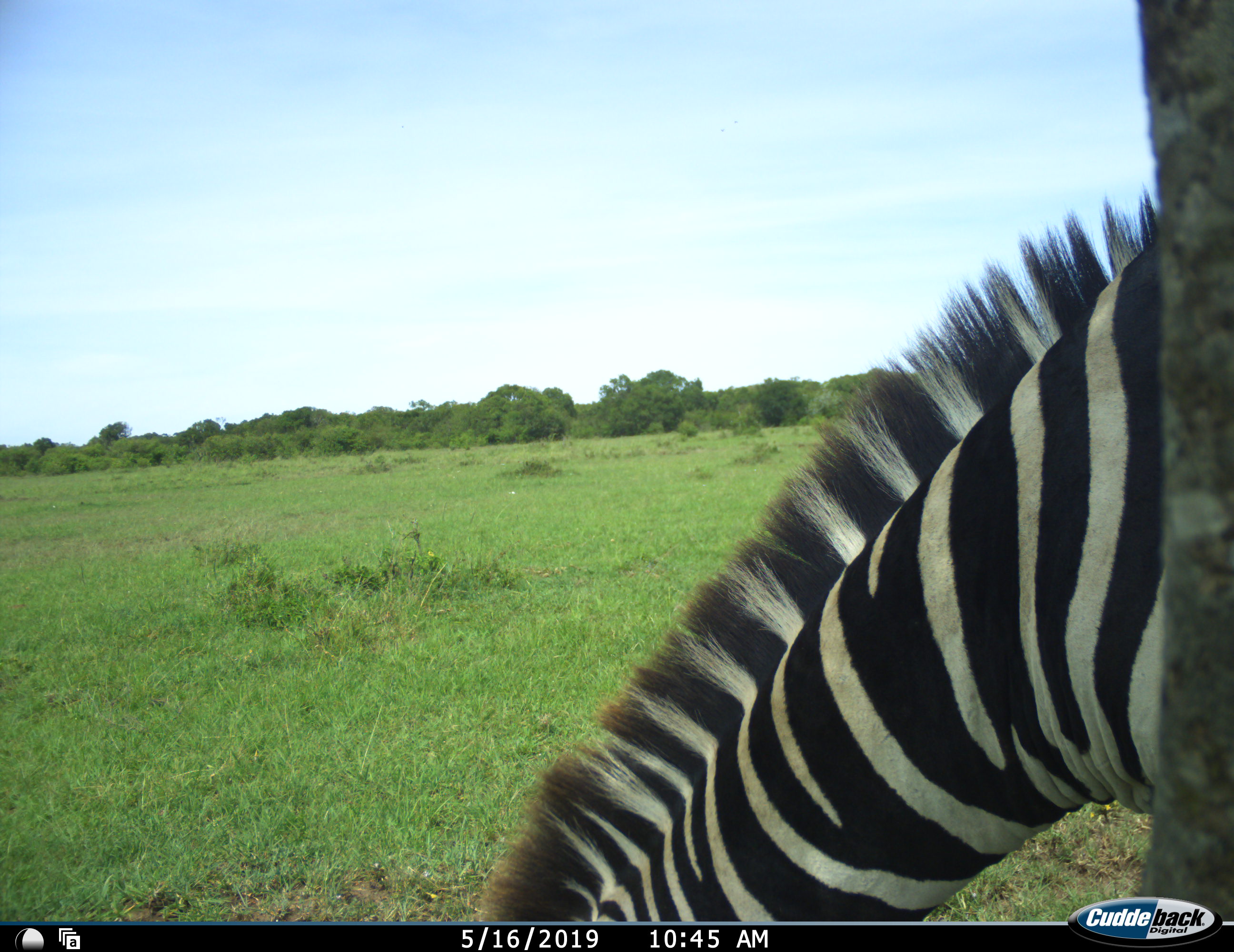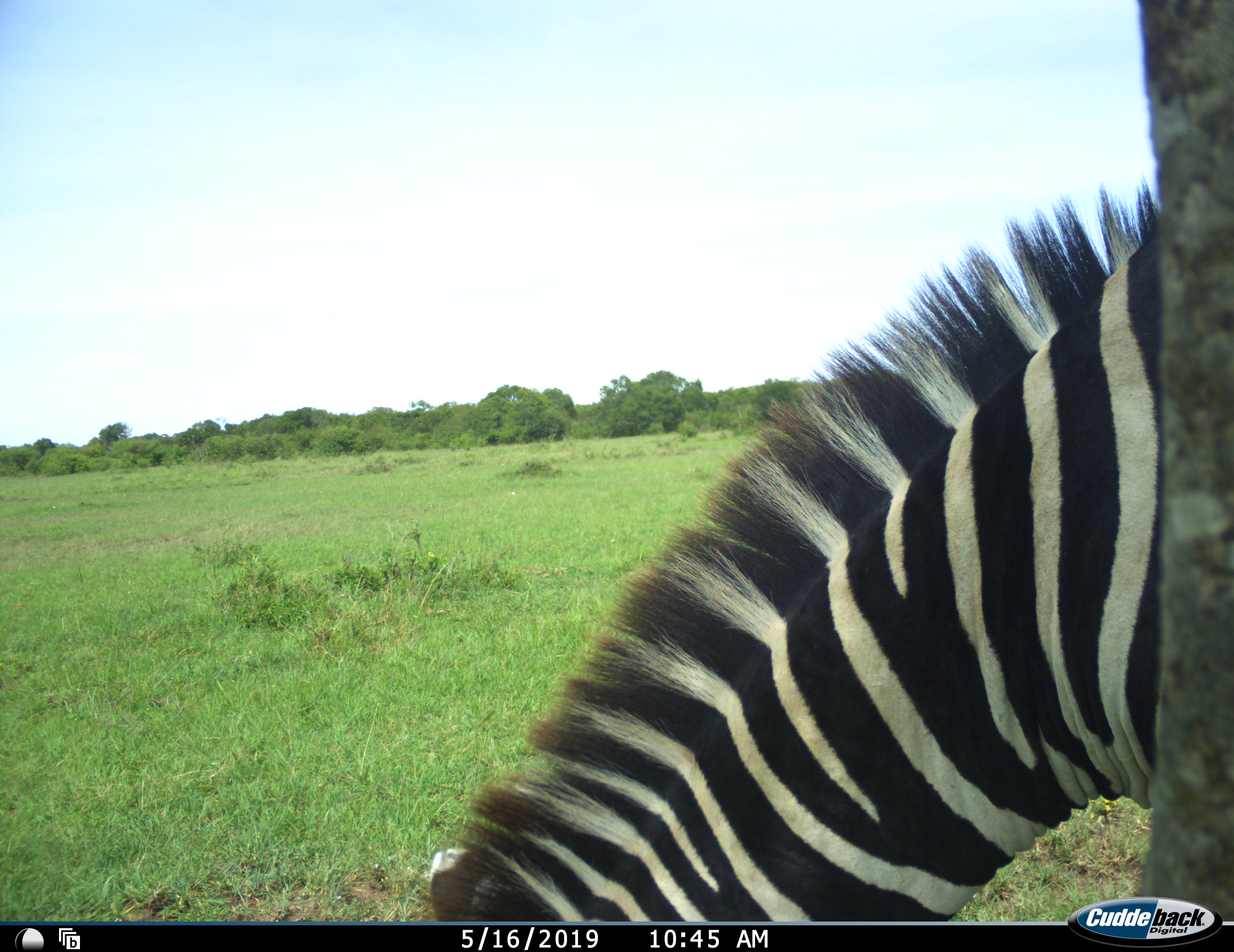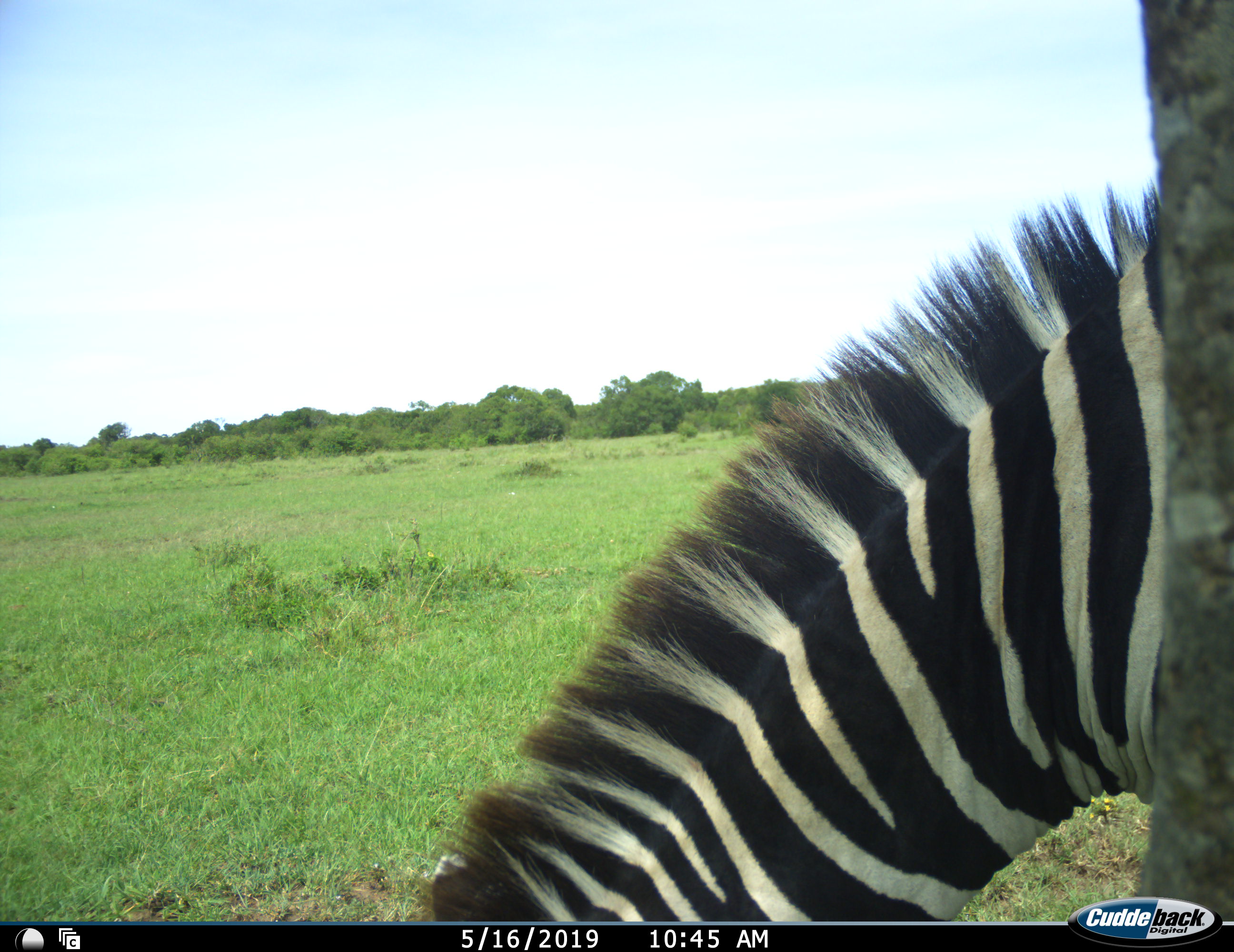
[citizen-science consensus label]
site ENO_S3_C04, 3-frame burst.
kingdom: Animalia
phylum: Chordata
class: Mammalia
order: Perissodactyla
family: Equidae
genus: Equus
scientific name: Equus quagga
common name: plains zebra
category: zebraplains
Zebraplains (plains zebra) (Equus quagga), count 1. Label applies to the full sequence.